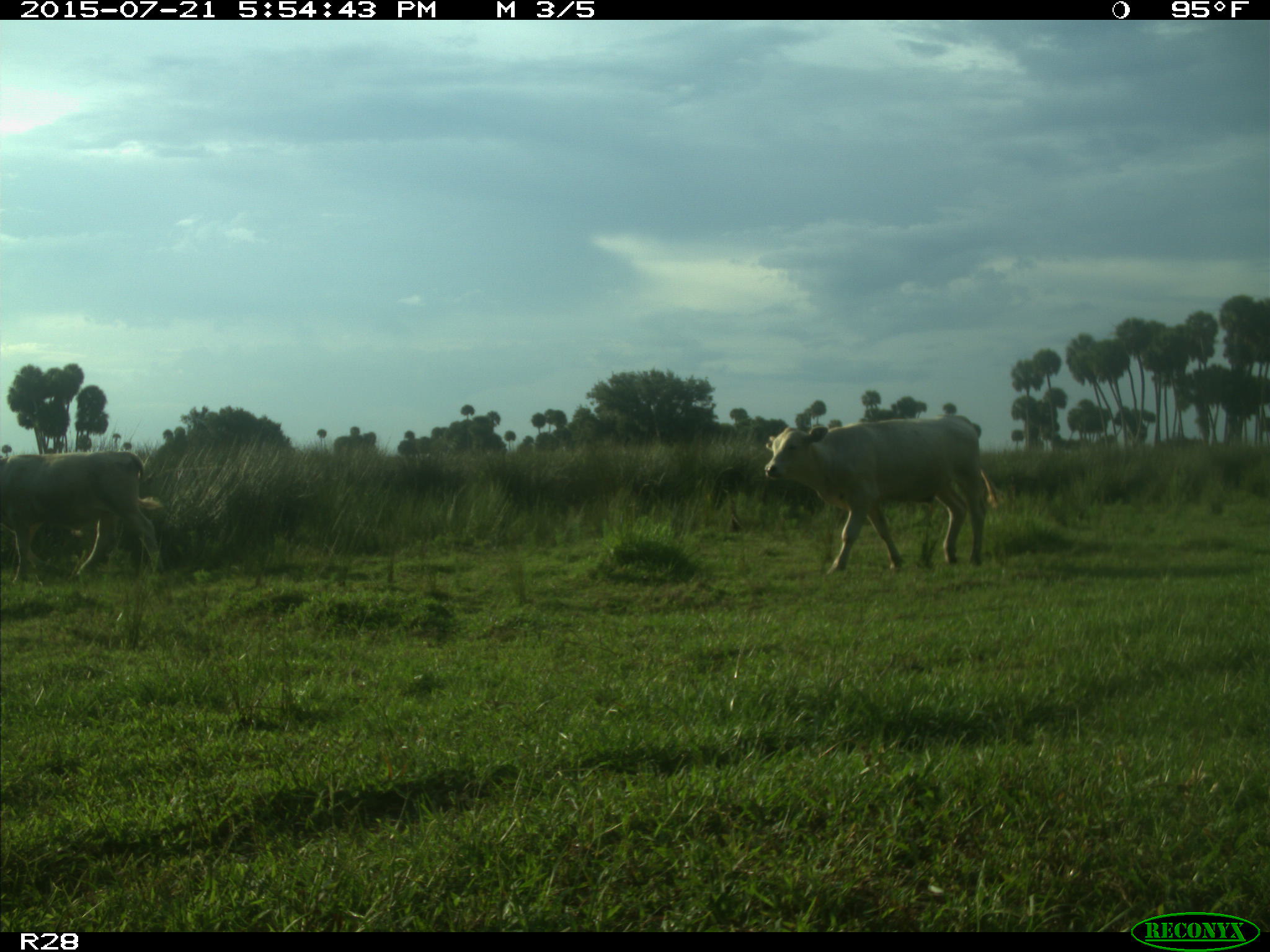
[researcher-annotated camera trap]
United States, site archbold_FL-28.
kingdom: Animalia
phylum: Chordata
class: Mammalia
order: Artiodactyla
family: Bovidae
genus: Bos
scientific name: Bos taurus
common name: domestic cow